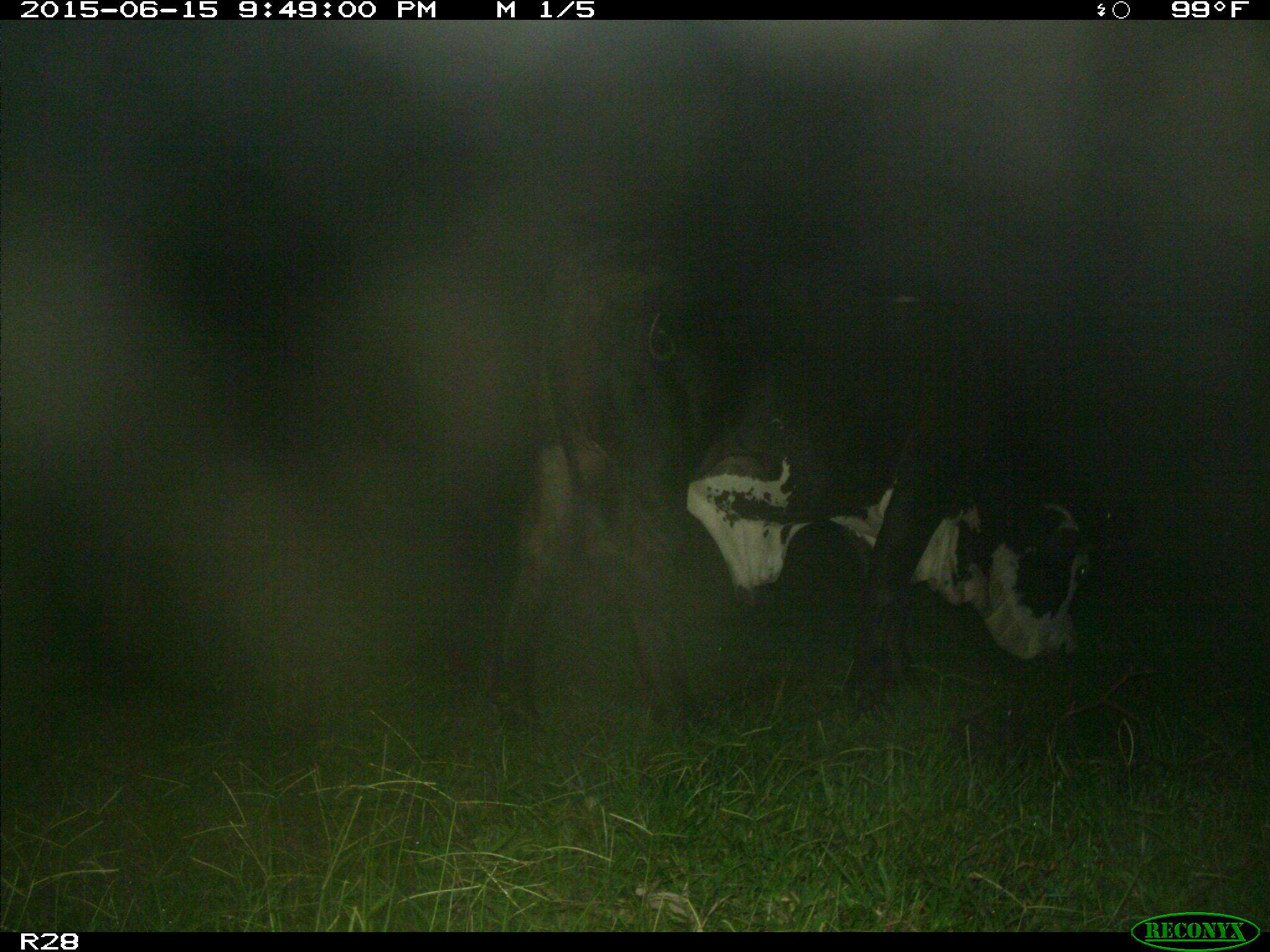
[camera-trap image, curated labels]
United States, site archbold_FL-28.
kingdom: Animalia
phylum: Chordata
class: Mammalia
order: Artiodactyla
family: Bovidae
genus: Bos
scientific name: Bos taurus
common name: domestic cow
Bos taurus (domestic cow).